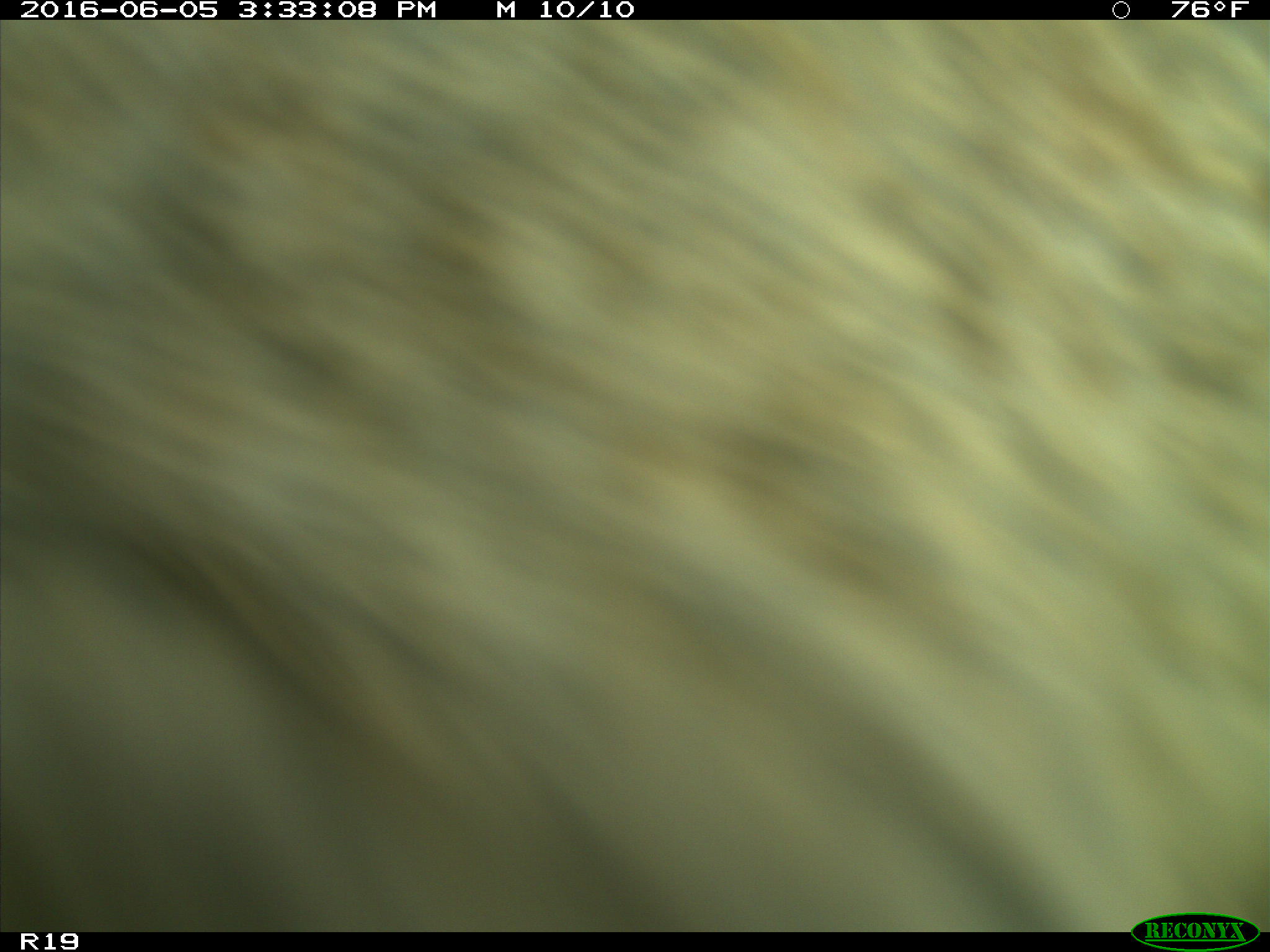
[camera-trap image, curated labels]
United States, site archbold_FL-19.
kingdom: Animalia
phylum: Chordata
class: Mammalia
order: Artiodactyla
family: Bovidae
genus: Bos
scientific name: Bos taurus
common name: domestic cow